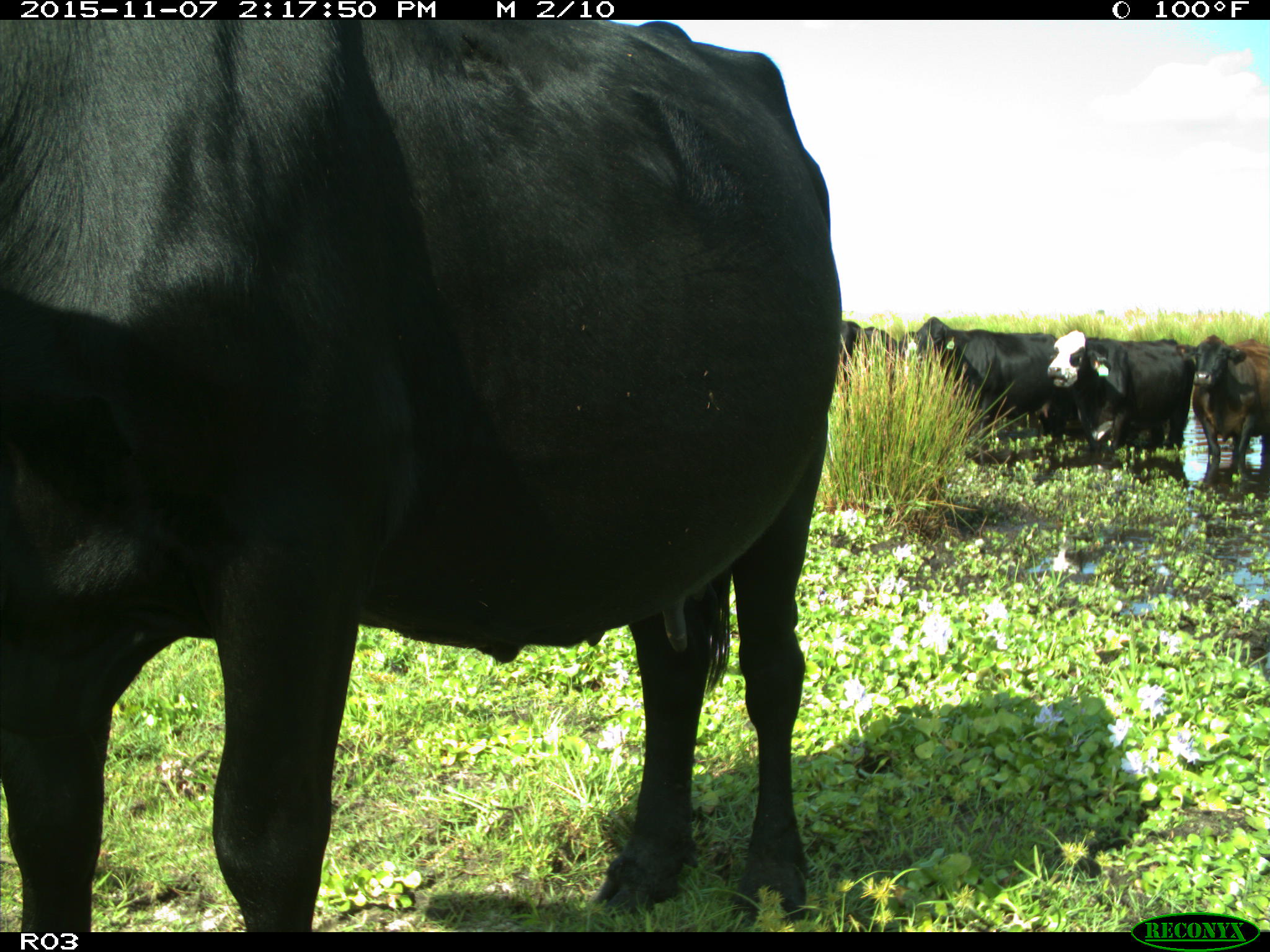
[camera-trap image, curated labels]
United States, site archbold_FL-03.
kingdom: Animalia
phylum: Chordata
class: Mammalia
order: Artiodactyla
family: Bovidae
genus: Bos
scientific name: Bos taurus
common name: domestic cow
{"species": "Bos taurus (domestic cow)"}